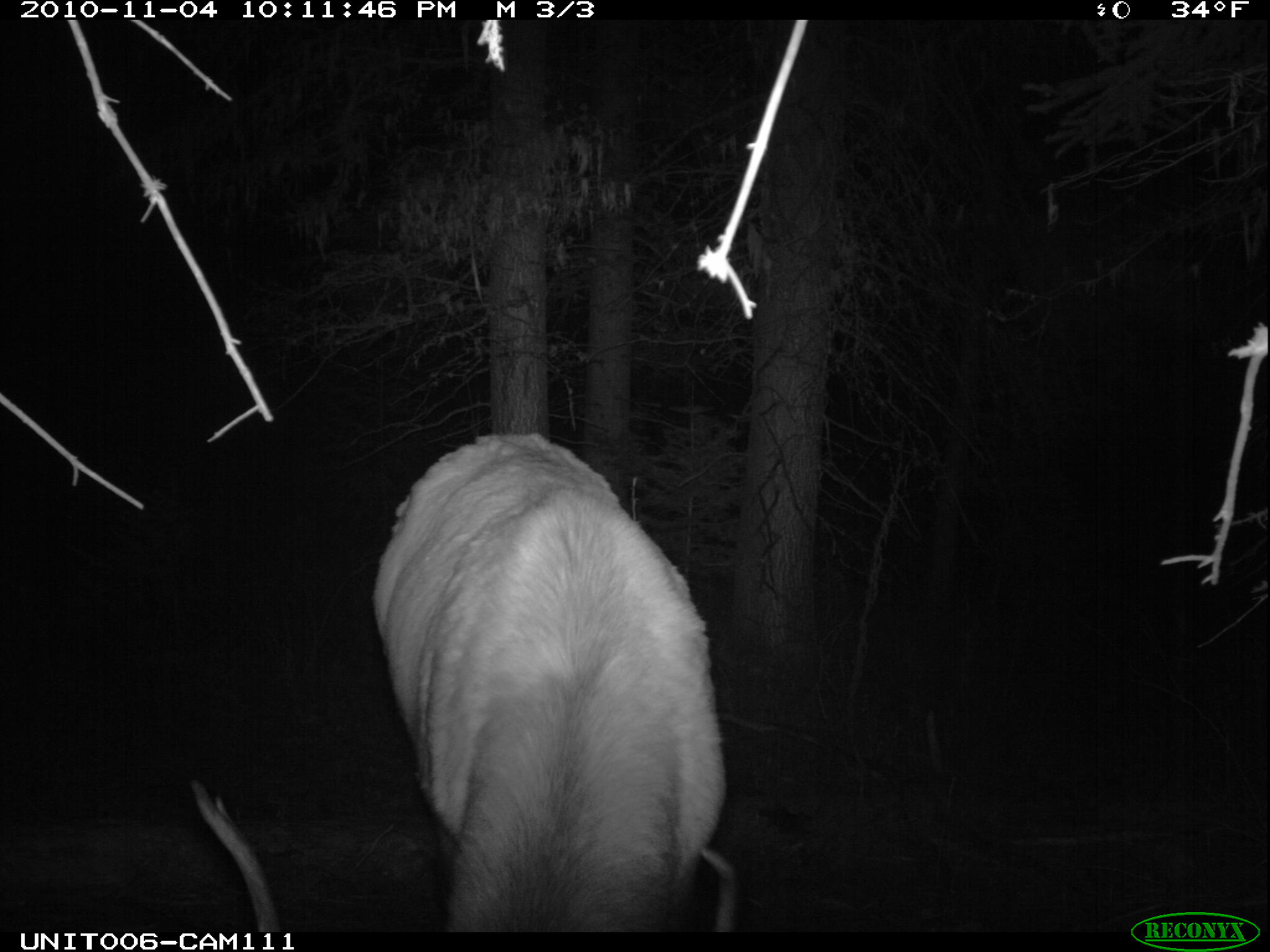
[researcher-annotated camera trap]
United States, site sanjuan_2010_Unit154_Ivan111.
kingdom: Animalia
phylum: Chordata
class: Mammalia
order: Artiodactyla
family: Cervidae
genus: Cervus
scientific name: Cervus elaphus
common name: red deer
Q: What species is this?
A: Cervus elaphus (red deer).